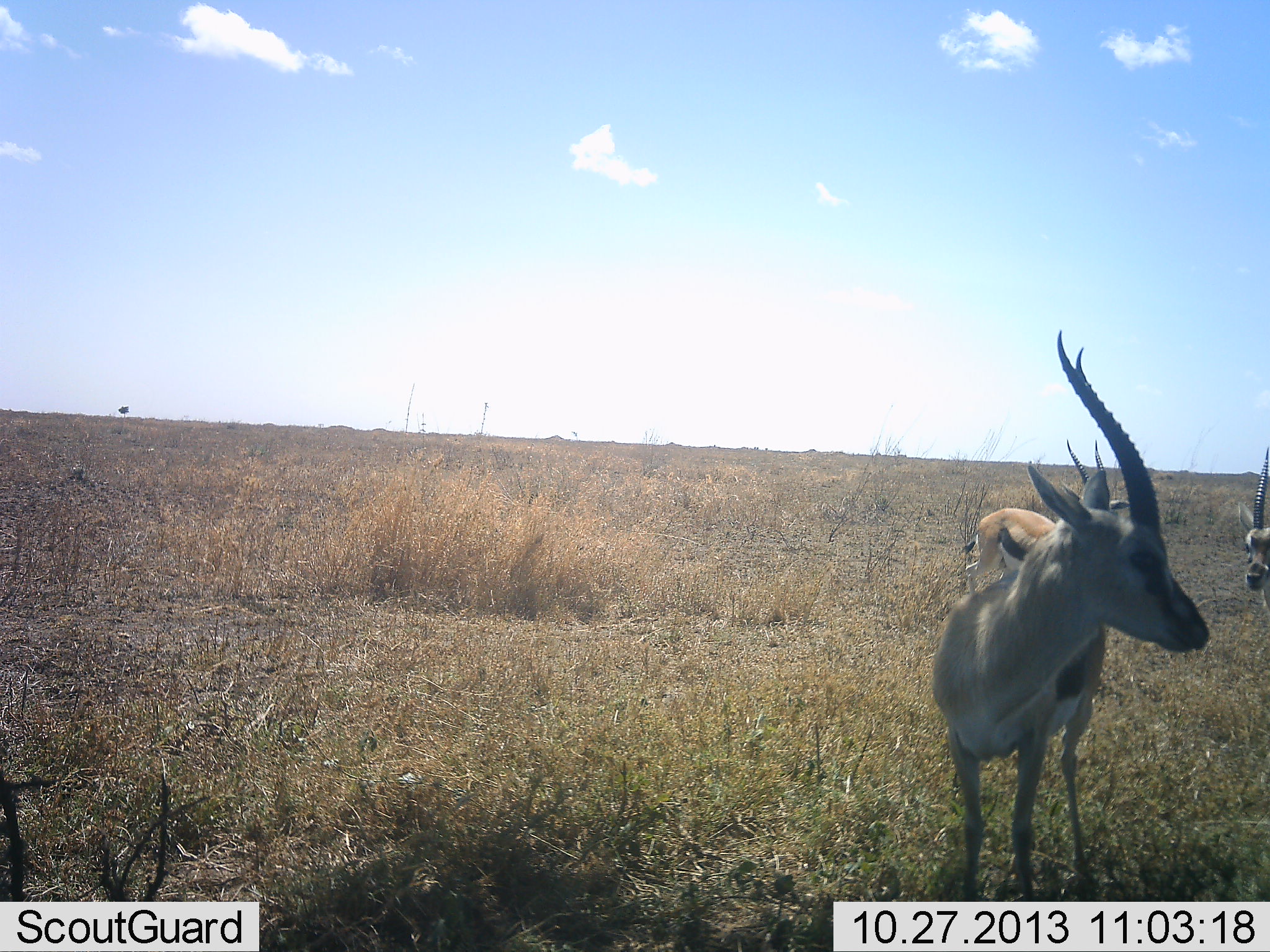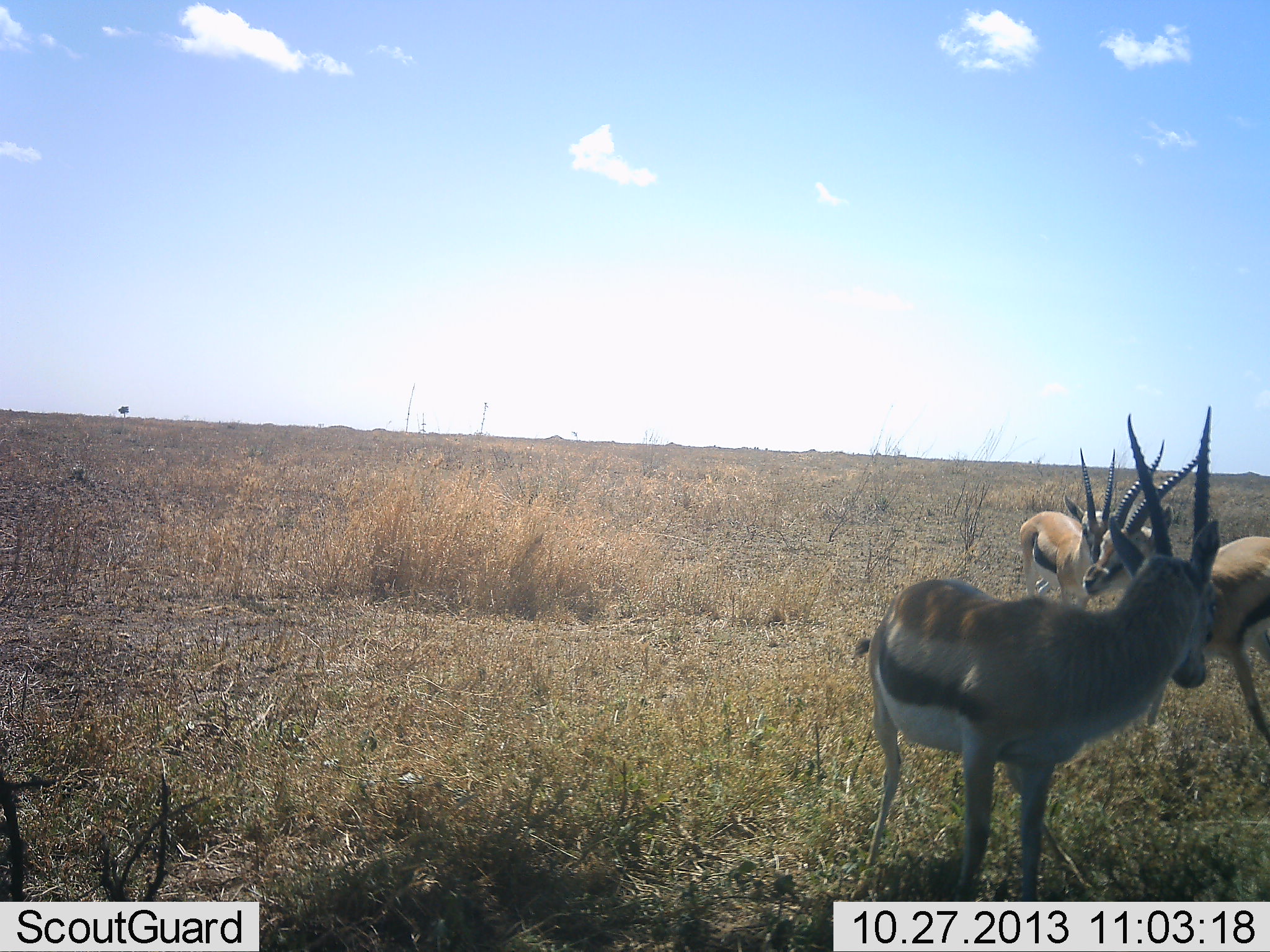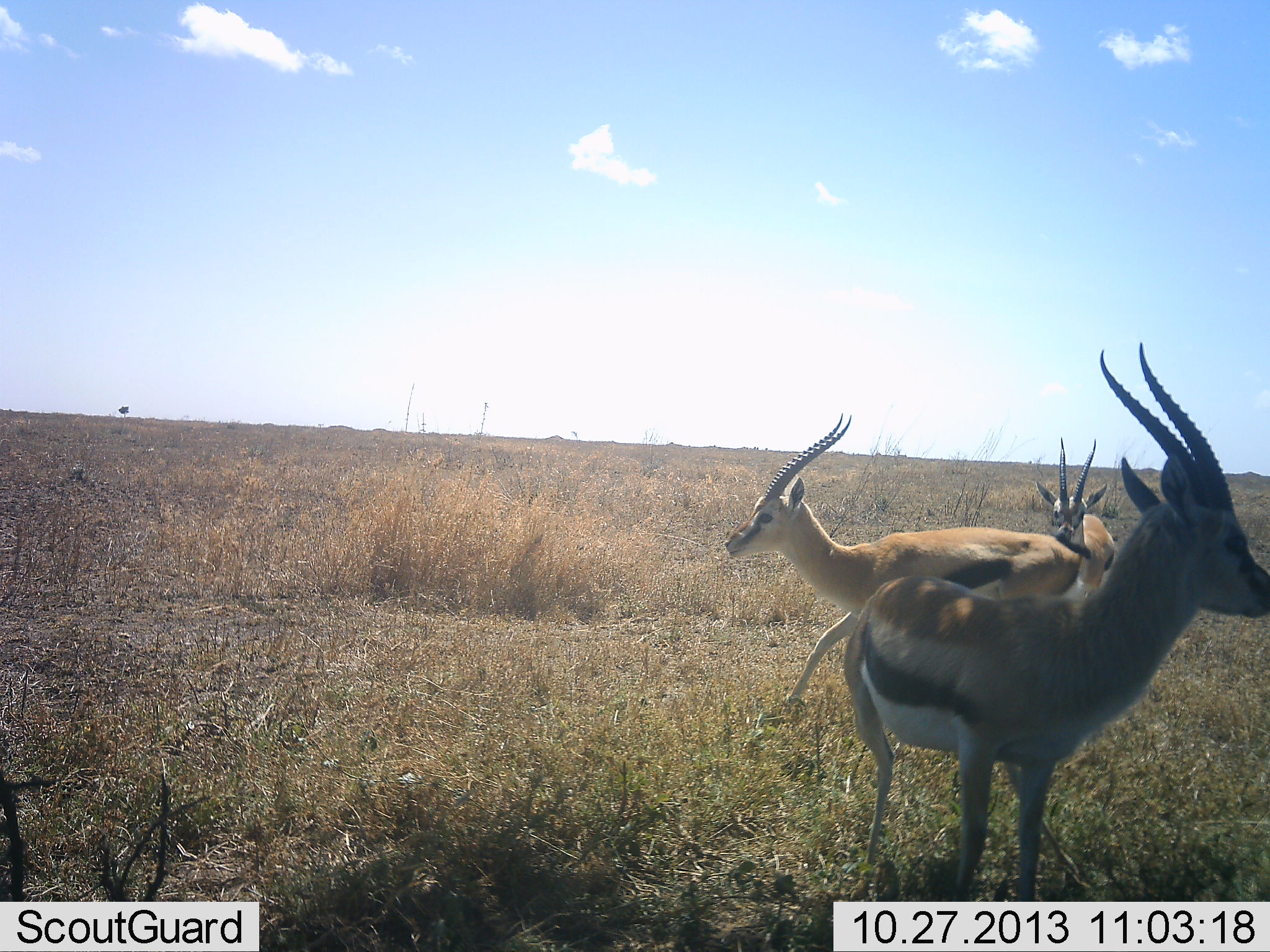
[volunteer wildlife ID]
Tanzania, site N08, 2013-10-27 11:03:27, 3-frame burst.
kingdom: Animalia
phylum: Chordata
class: Mammalia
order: Artiodactyla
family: Bovidae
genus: Eudorcas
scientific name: Eudorcas thomsonii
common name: thomson's gazelle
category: gazellethomsons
Gazellethomsons (thomson's gazelle) (Eudorcas thomsonii), count 3. Behavior (volunteer vote fractions): standing 57%, resting 0%, moving 79%, interacting 14%. Young present (vote fraction): 0%. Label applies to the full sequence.